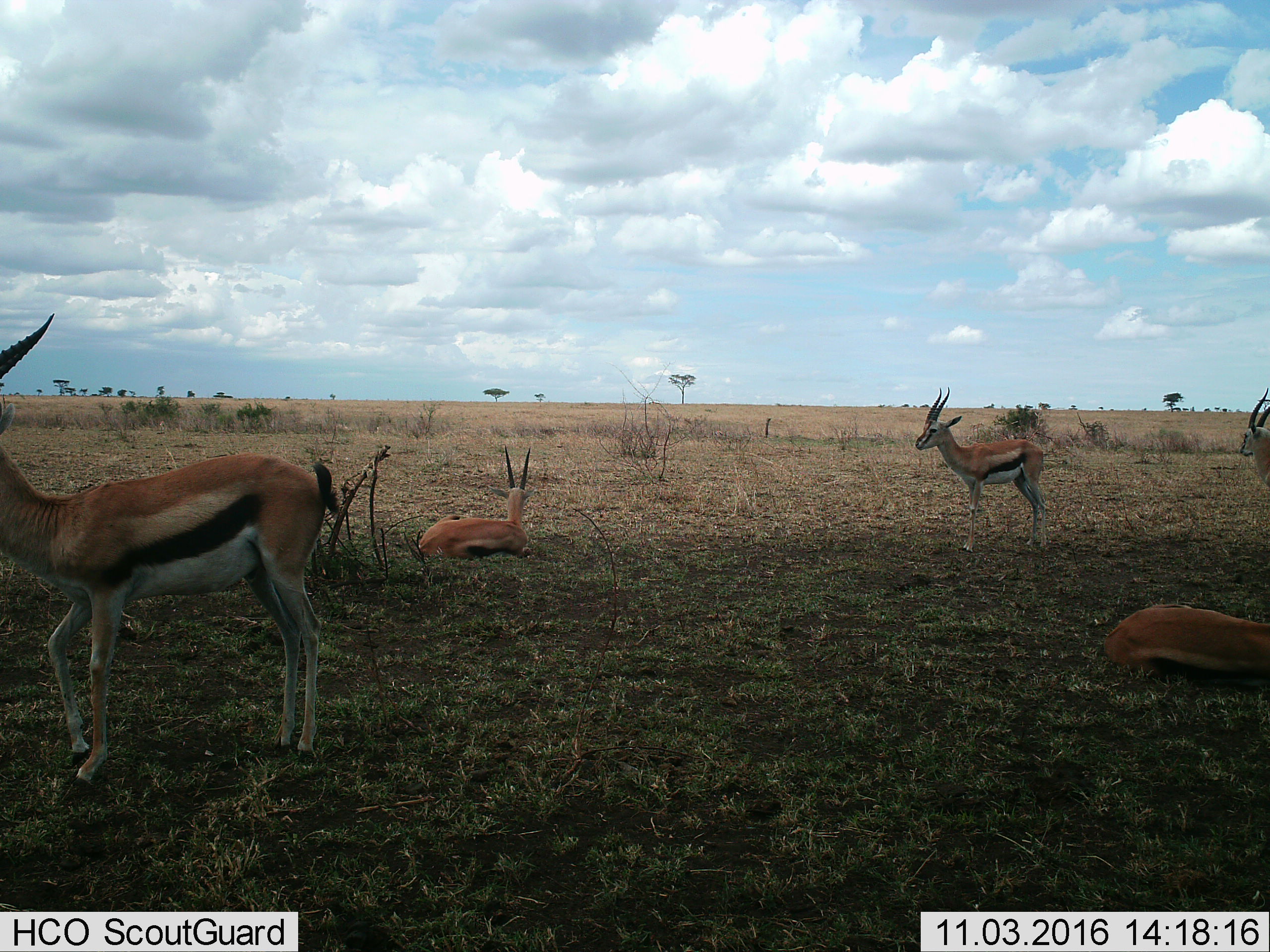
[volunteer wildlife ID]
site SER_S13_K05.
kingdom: Animalia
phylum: Chordata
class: Mammalia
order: Artiodactyla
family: Bovidae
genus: Eudorcas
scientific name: Eudorcas thomsonii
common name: thomson's gazelle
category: gazellethomsons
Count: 5.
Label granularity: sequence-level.